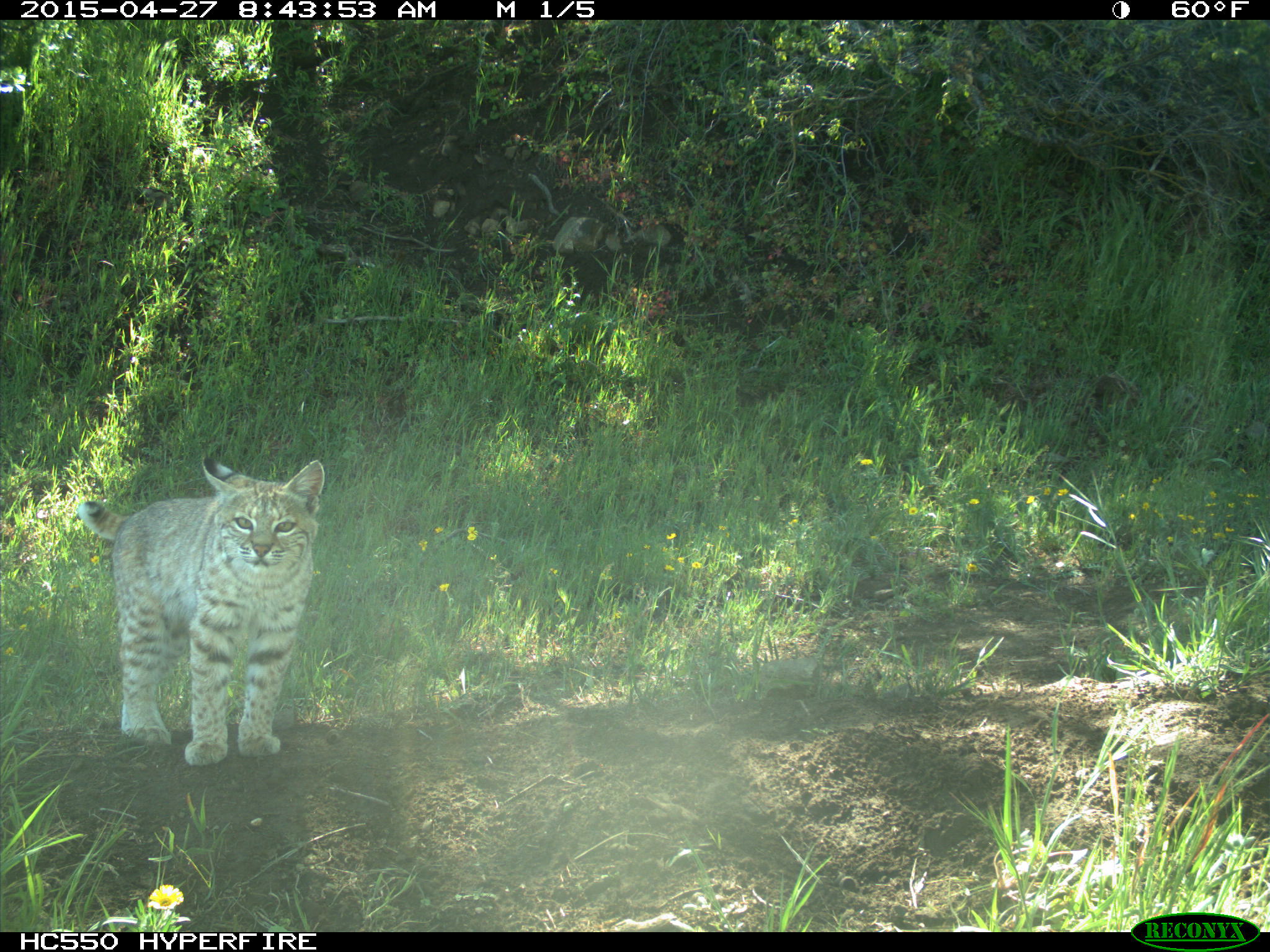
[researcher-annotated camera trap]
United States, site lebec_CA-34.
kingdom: Animalia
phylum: Chordata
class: Mammalia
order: Carnivora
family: Felidae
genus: Lynx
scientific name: Lynx rufus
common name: bobcat